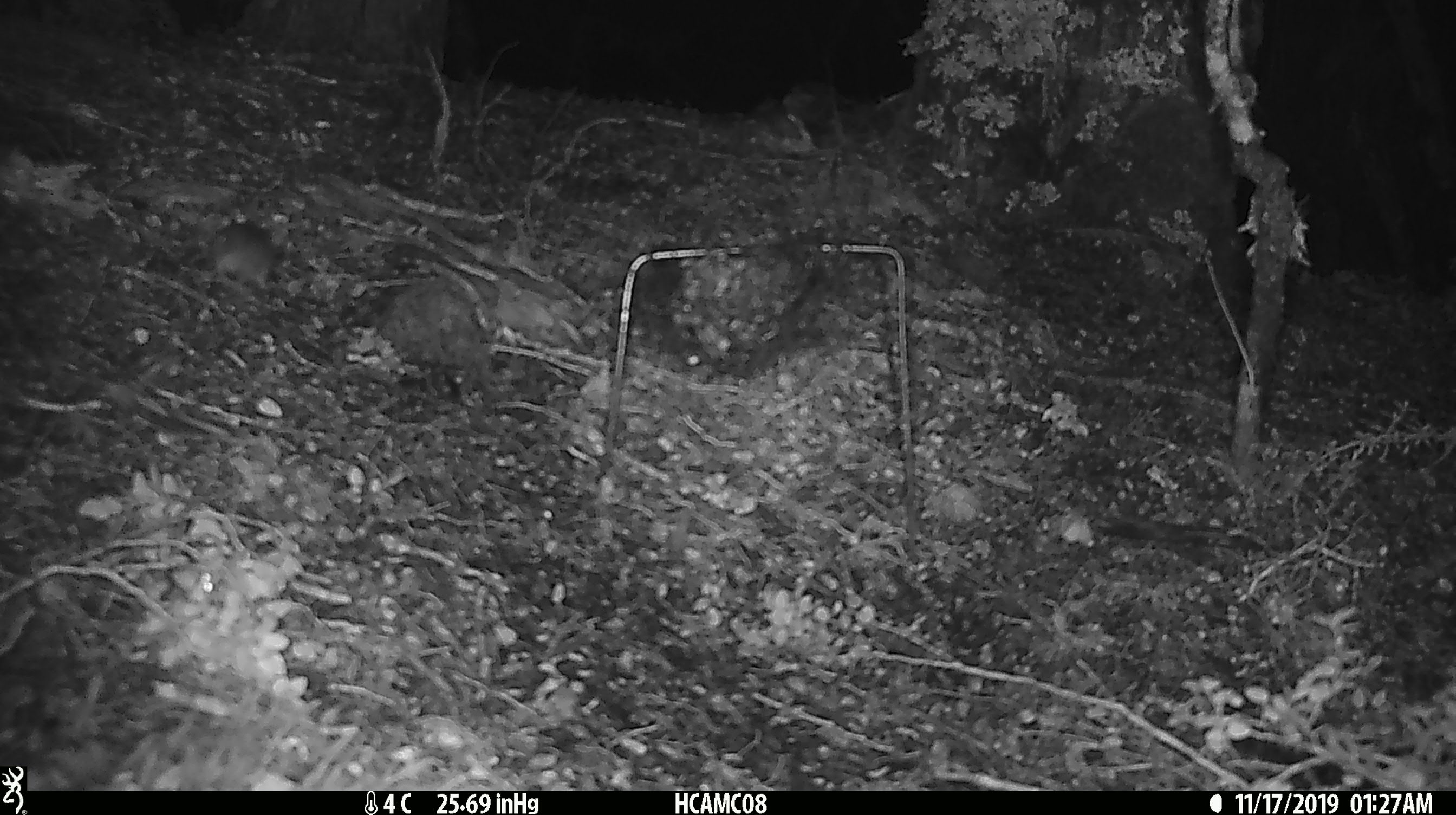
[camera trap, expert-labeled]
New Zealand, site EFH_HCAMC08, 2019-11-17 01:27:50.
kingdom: Animalia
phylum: Chordata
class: Mammalia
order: Rodentia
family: Muridae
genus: Mus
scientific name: Mus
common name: mouse